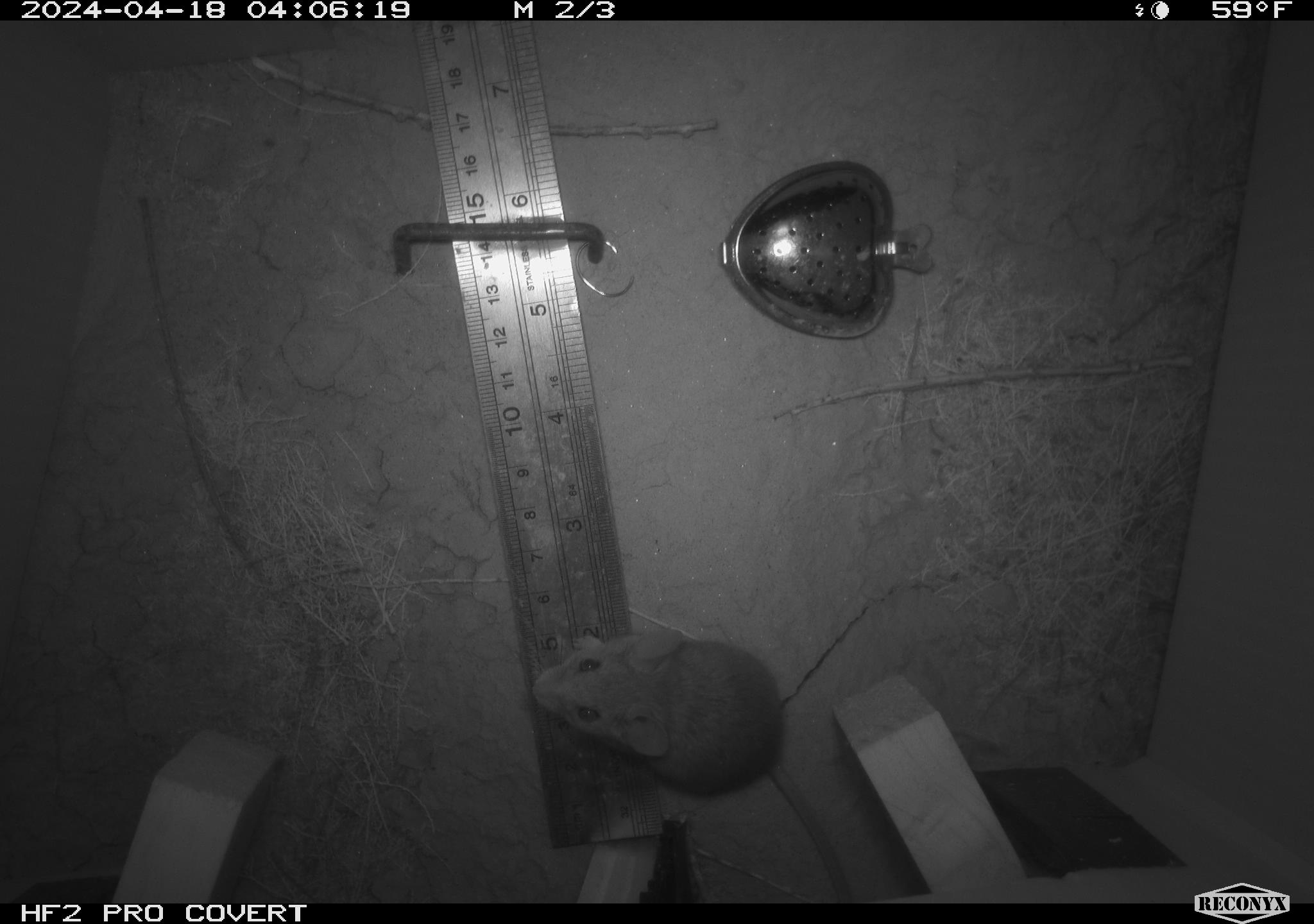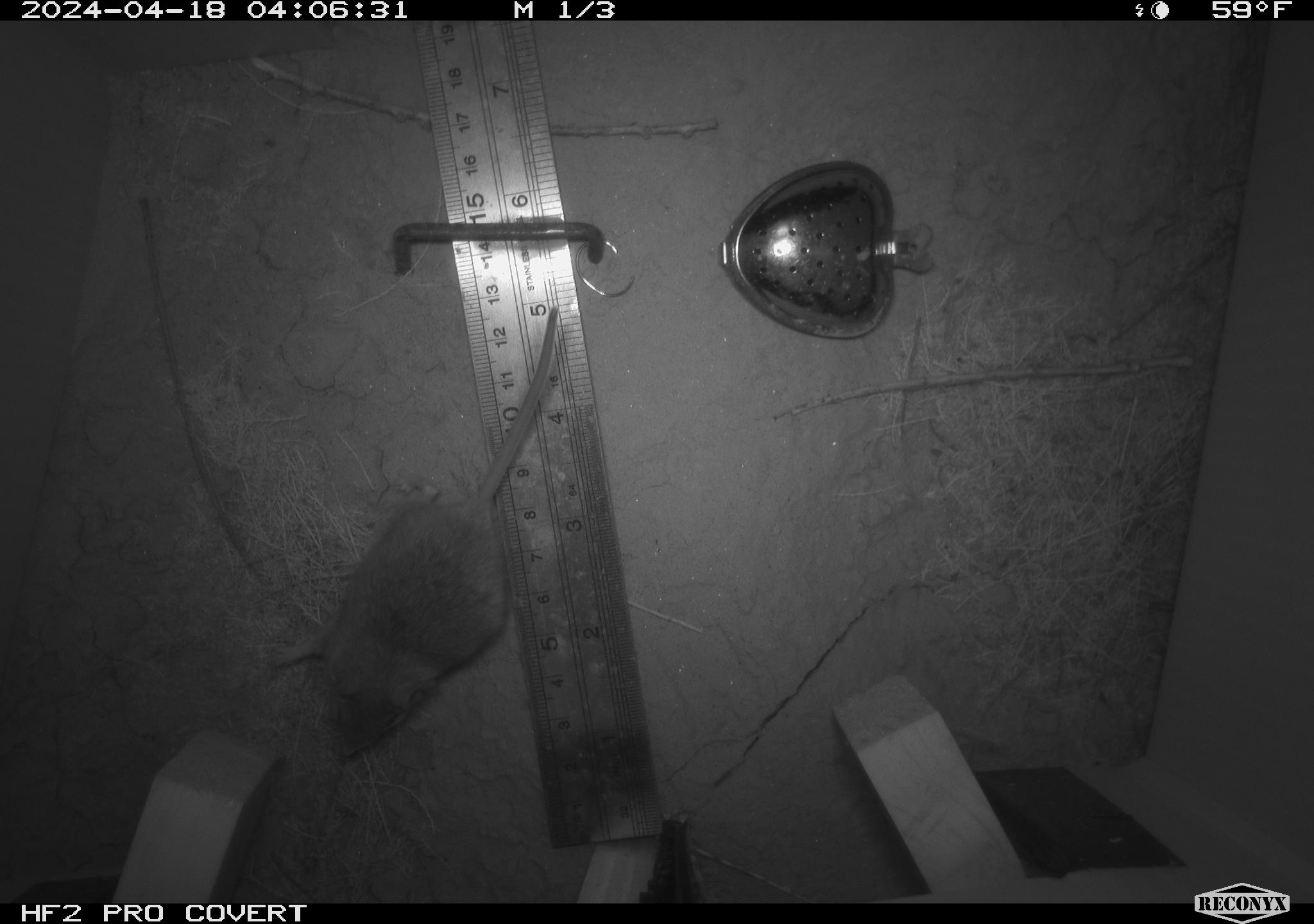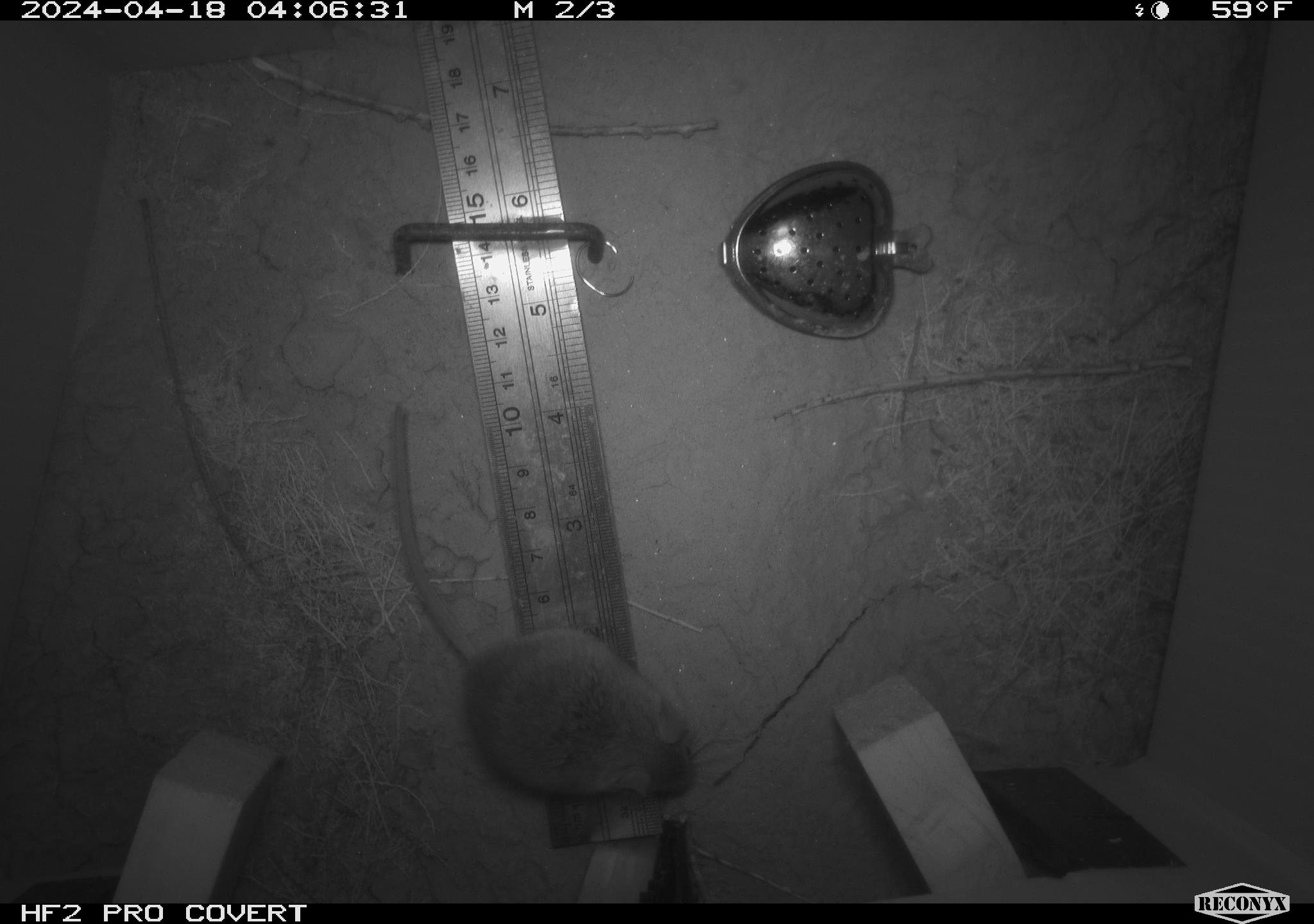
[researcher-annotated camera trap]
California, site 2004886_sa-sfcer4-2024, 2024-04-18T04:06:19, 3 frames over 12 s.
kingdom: Animalia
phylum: Chordata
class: Mammalia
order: Rodentia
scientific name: Rodentia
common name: mouse species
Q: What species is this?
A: Mouse species (Rodentia).